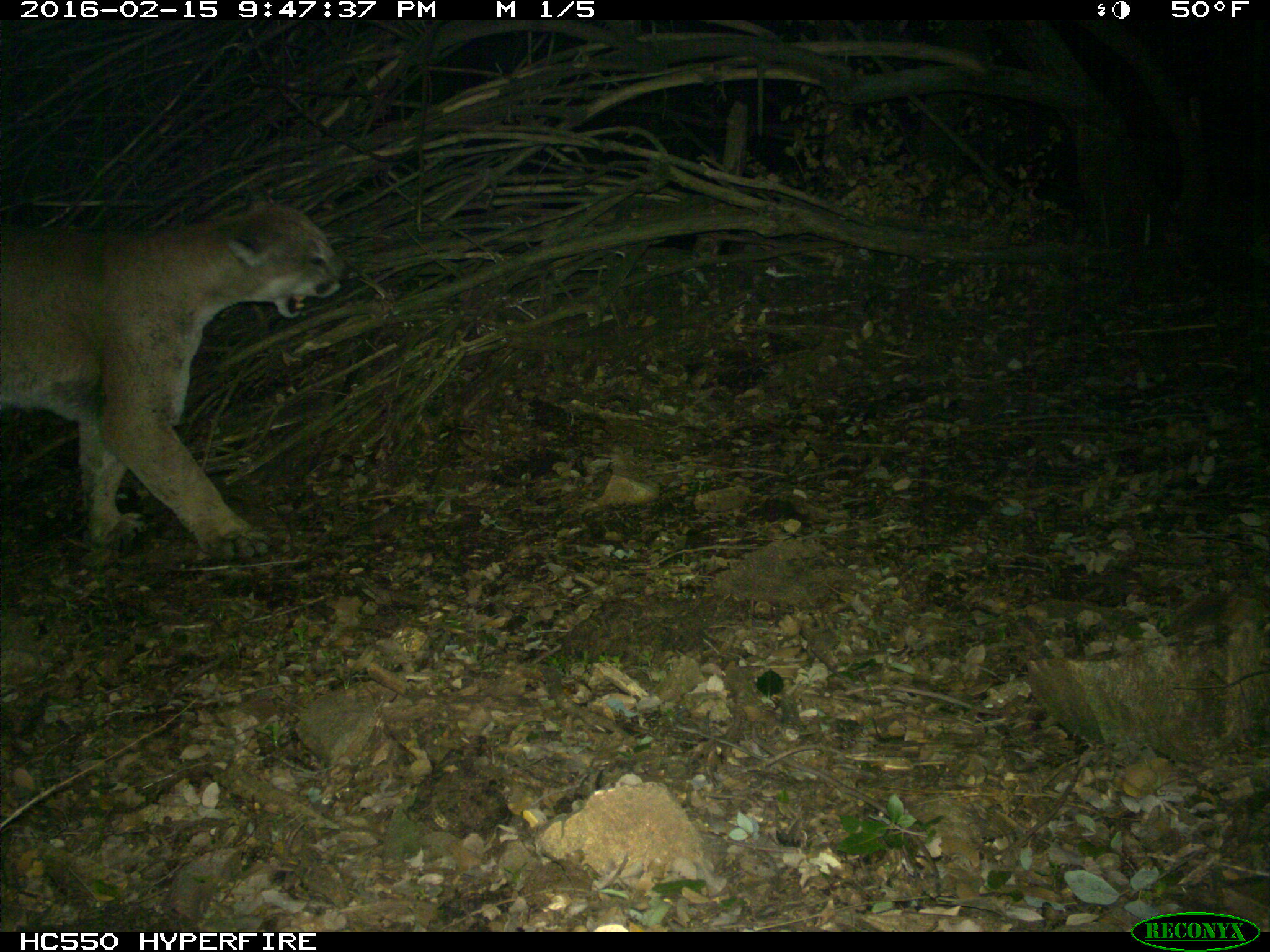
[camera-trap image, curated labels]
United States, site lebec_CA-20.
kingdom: Animalia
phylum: Chordata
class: Mammalia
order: Carnivora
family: Felidae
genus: Puma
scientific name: Puma concolor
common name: mountain lion